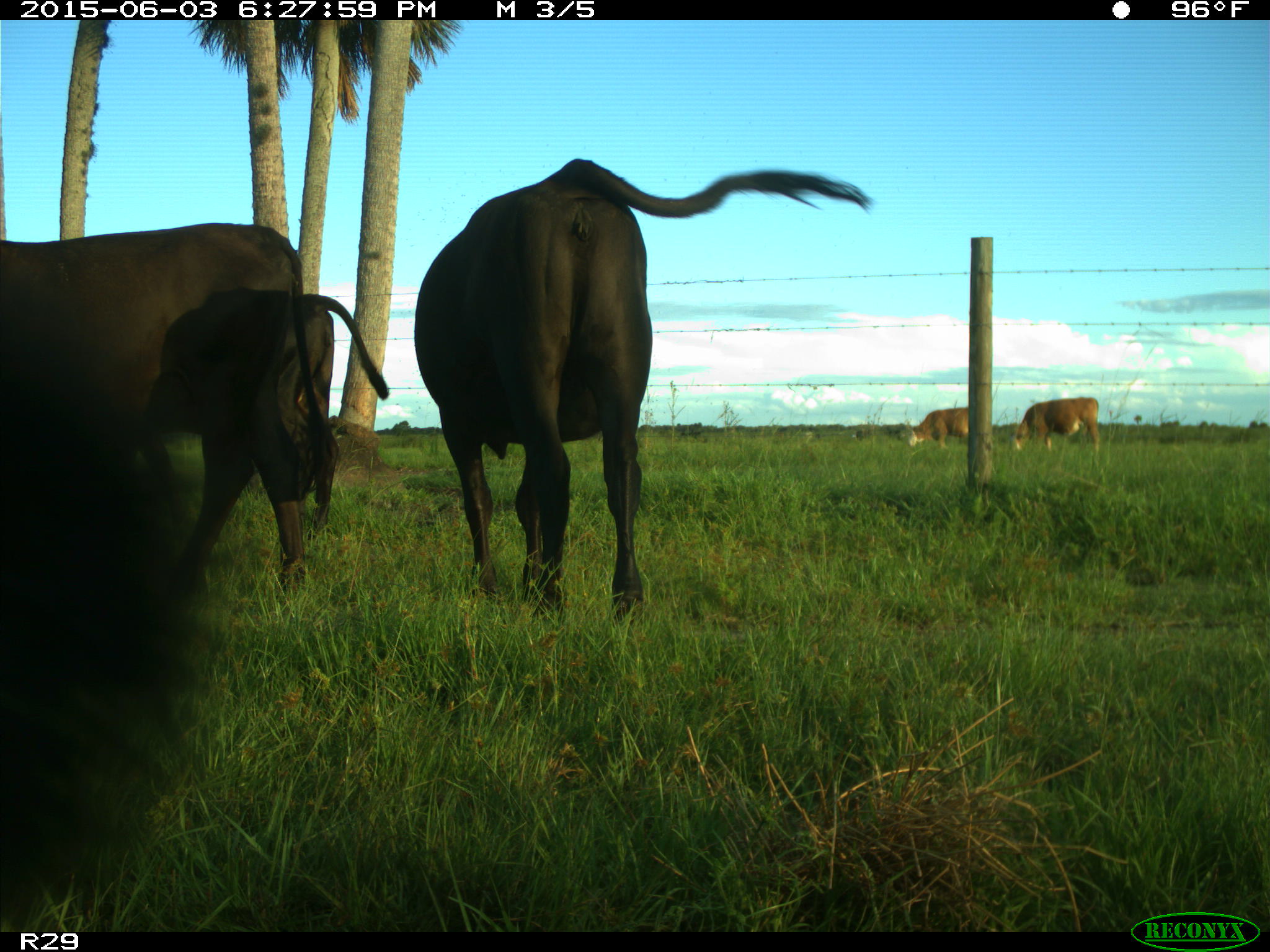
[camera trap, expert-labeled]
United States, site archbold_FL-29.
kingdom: Animalia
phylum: Chordata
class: Mammalia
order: Artiodactyla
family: Bovidae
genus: Bos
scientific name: Bos taurus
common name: domestic cow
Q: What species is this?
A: Bos taurus (domestic cow).